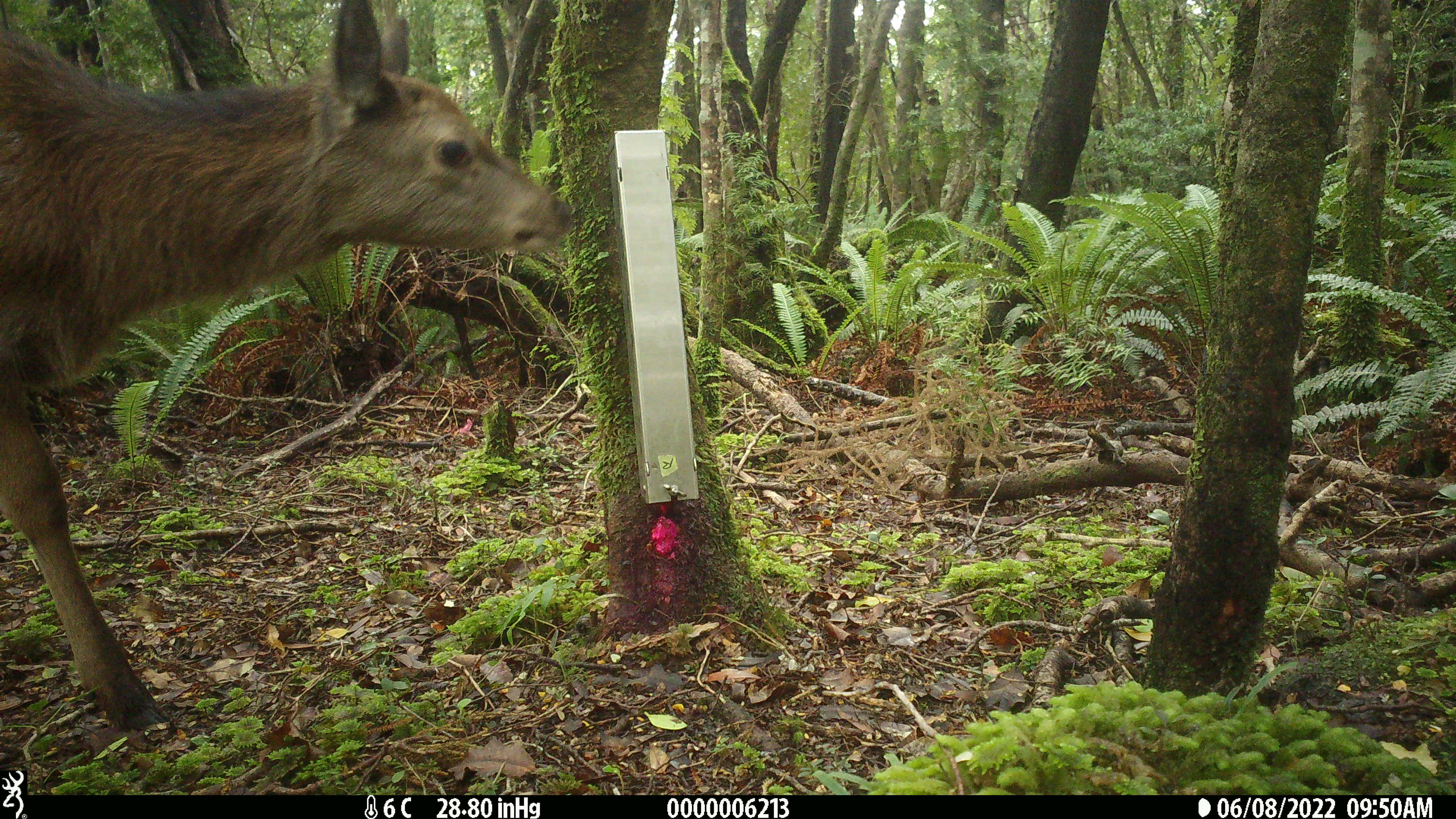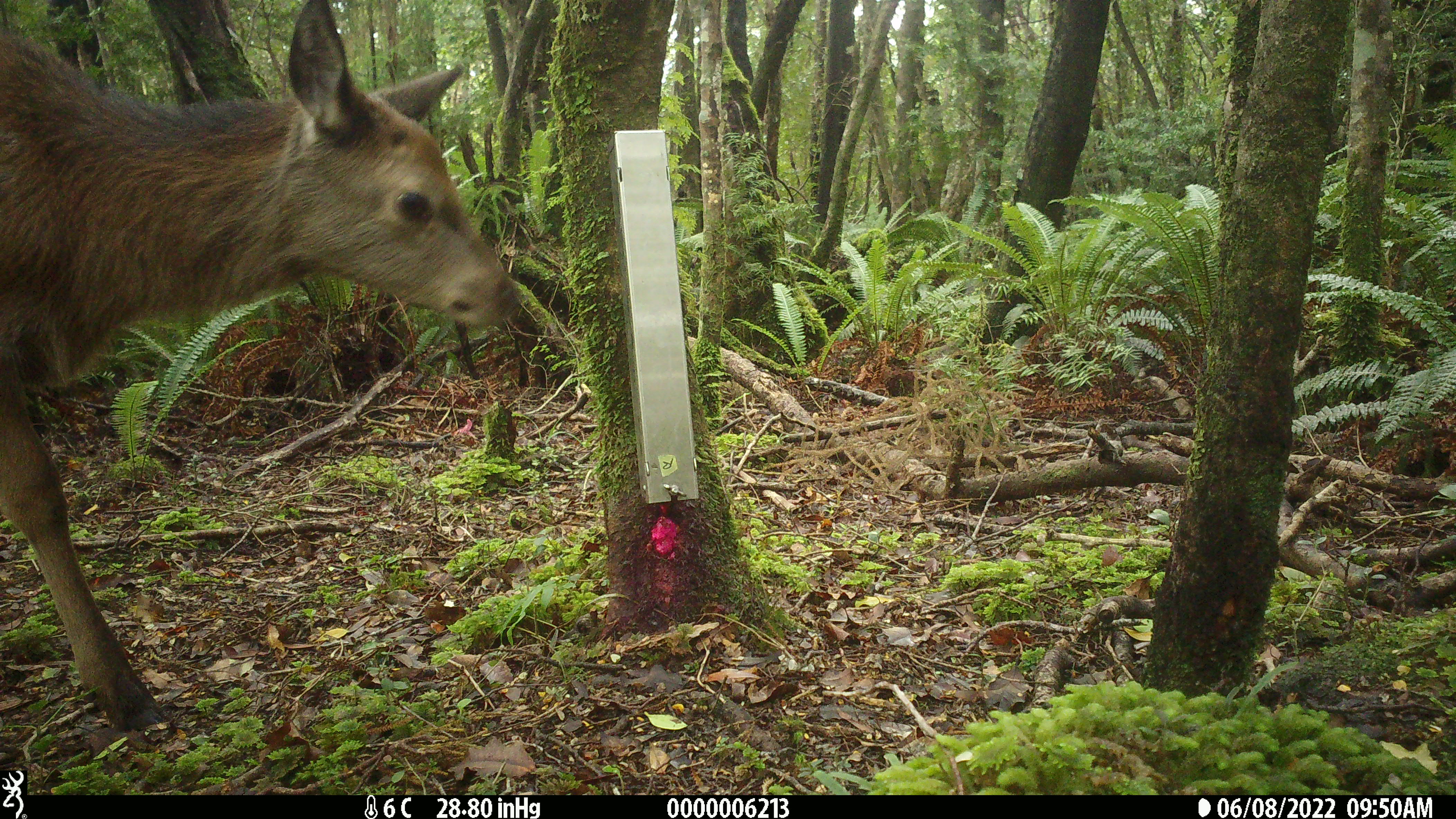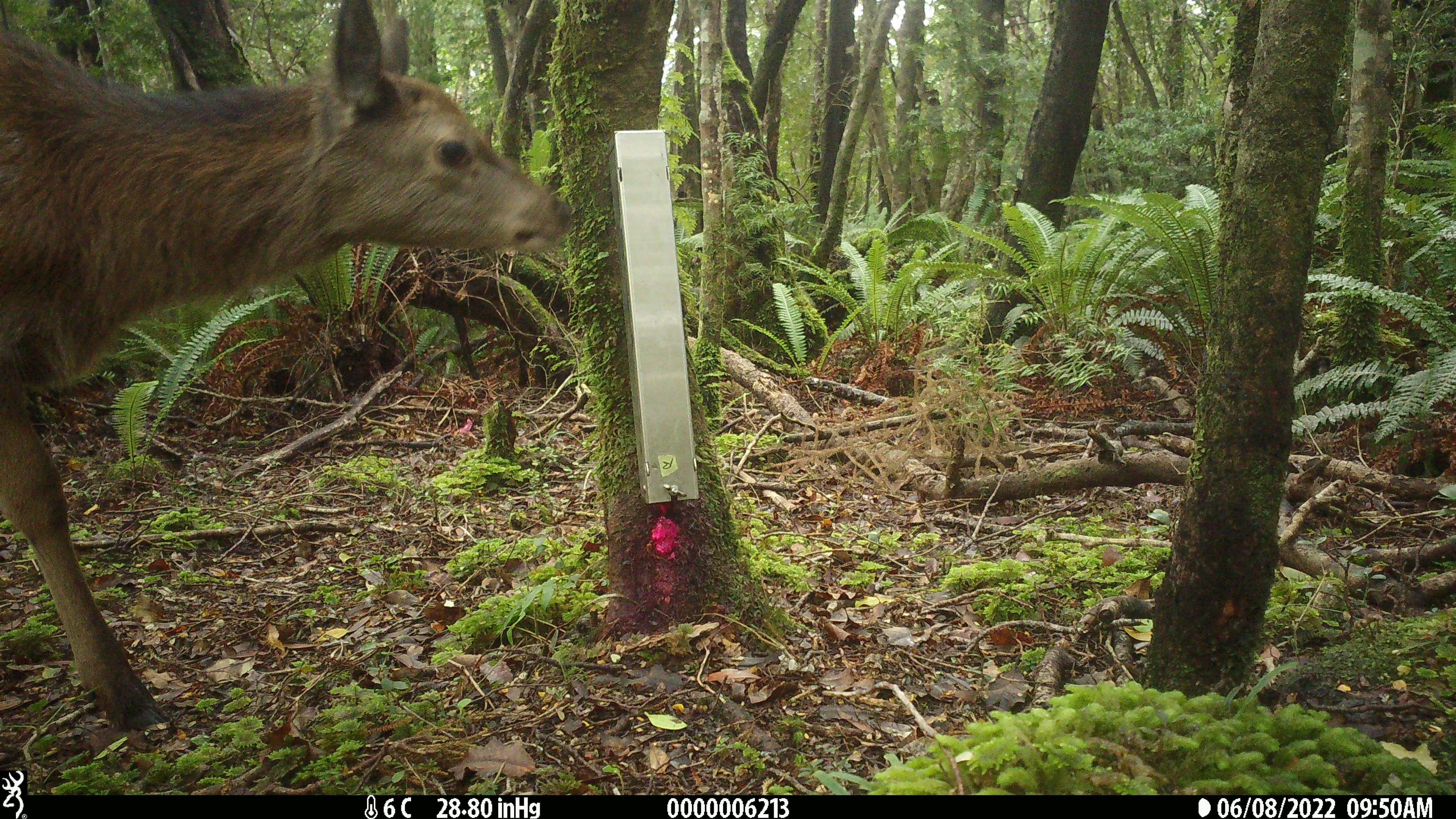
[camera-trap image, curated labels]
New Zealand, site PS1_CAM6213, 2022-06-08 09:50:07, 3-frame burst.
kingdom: Animalia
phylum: Chordata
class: Mammalia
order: Artiodactyla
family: Cervidae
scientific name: Cervidae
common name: deer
Deer (Cervidae).